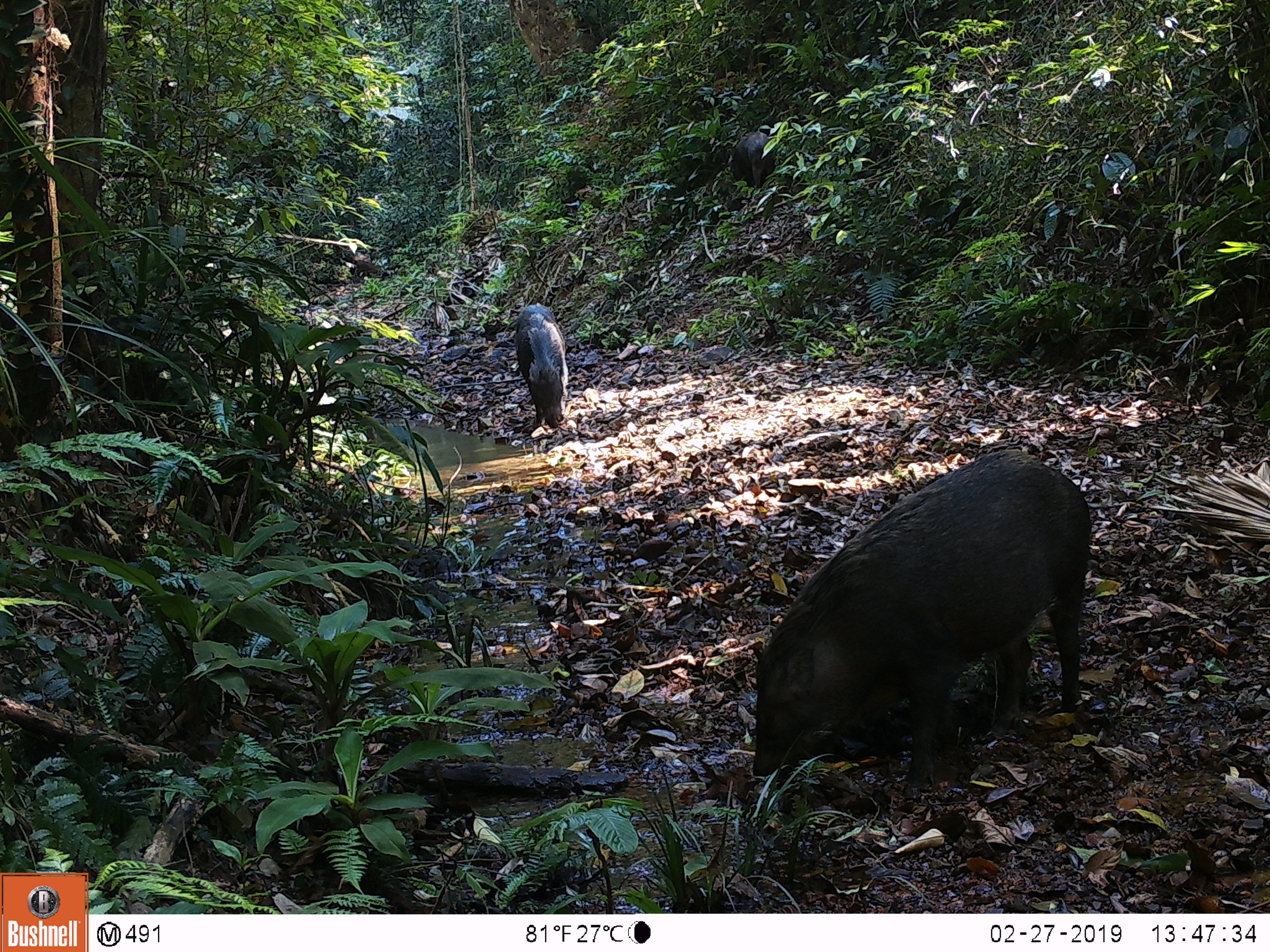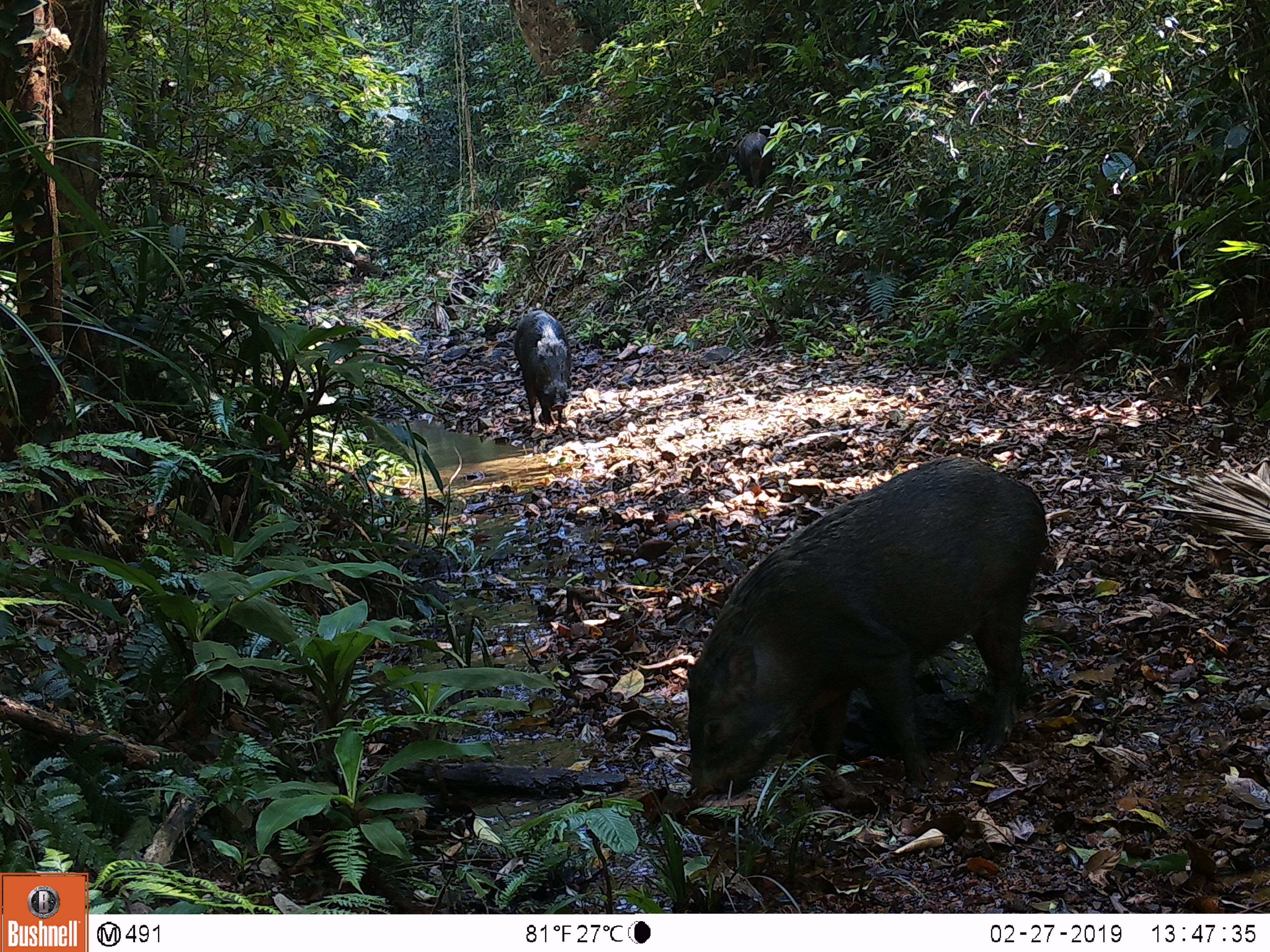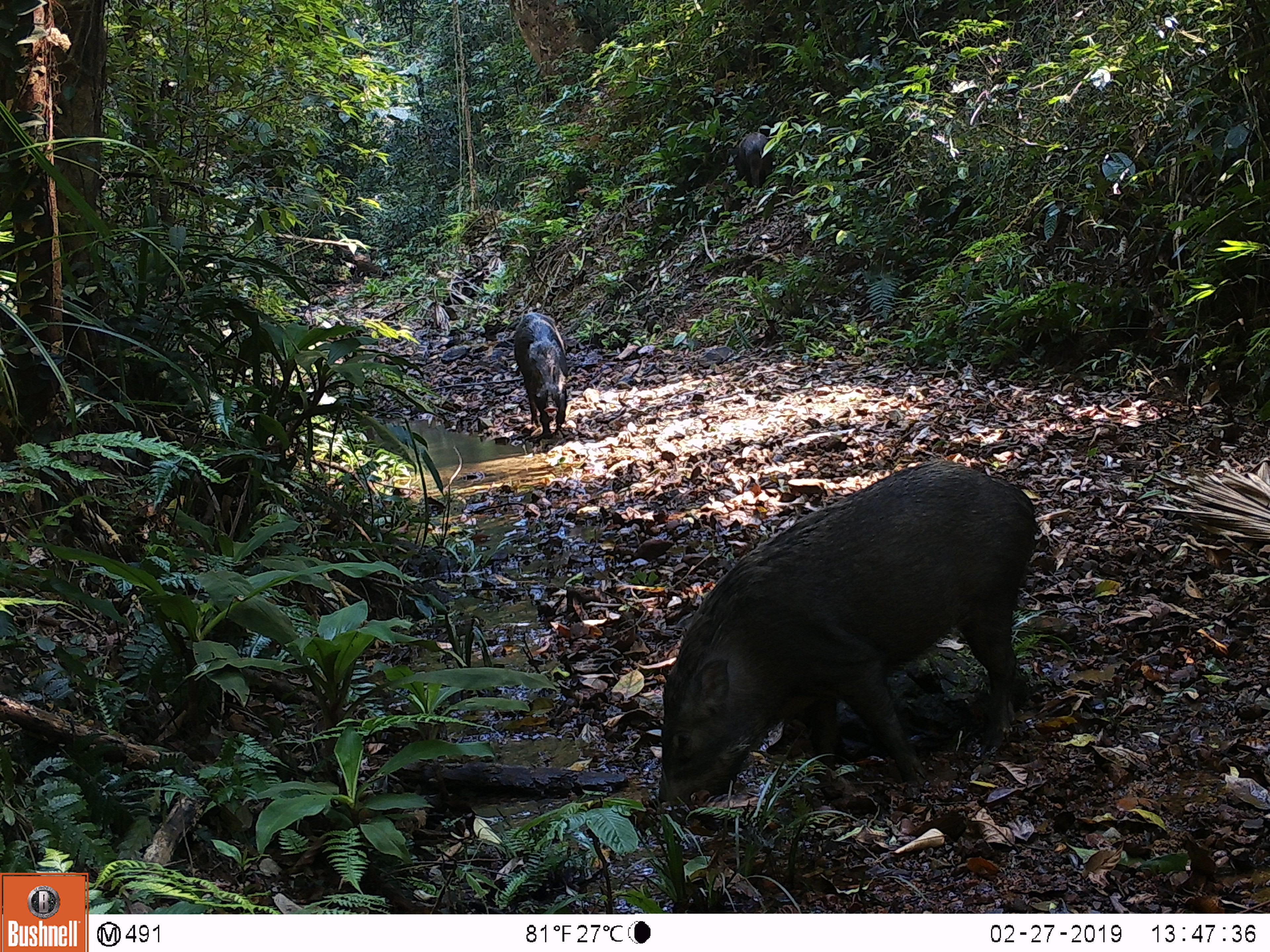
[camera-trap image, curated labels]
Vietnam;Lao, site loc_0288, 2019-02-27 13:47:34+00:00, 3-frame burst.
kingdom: Animalia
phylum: Chordata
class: Mammalia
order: Artiodactyla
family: Suidae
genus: Sus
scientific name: Sus scrofa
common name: eurasian wild pig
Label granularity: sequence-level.